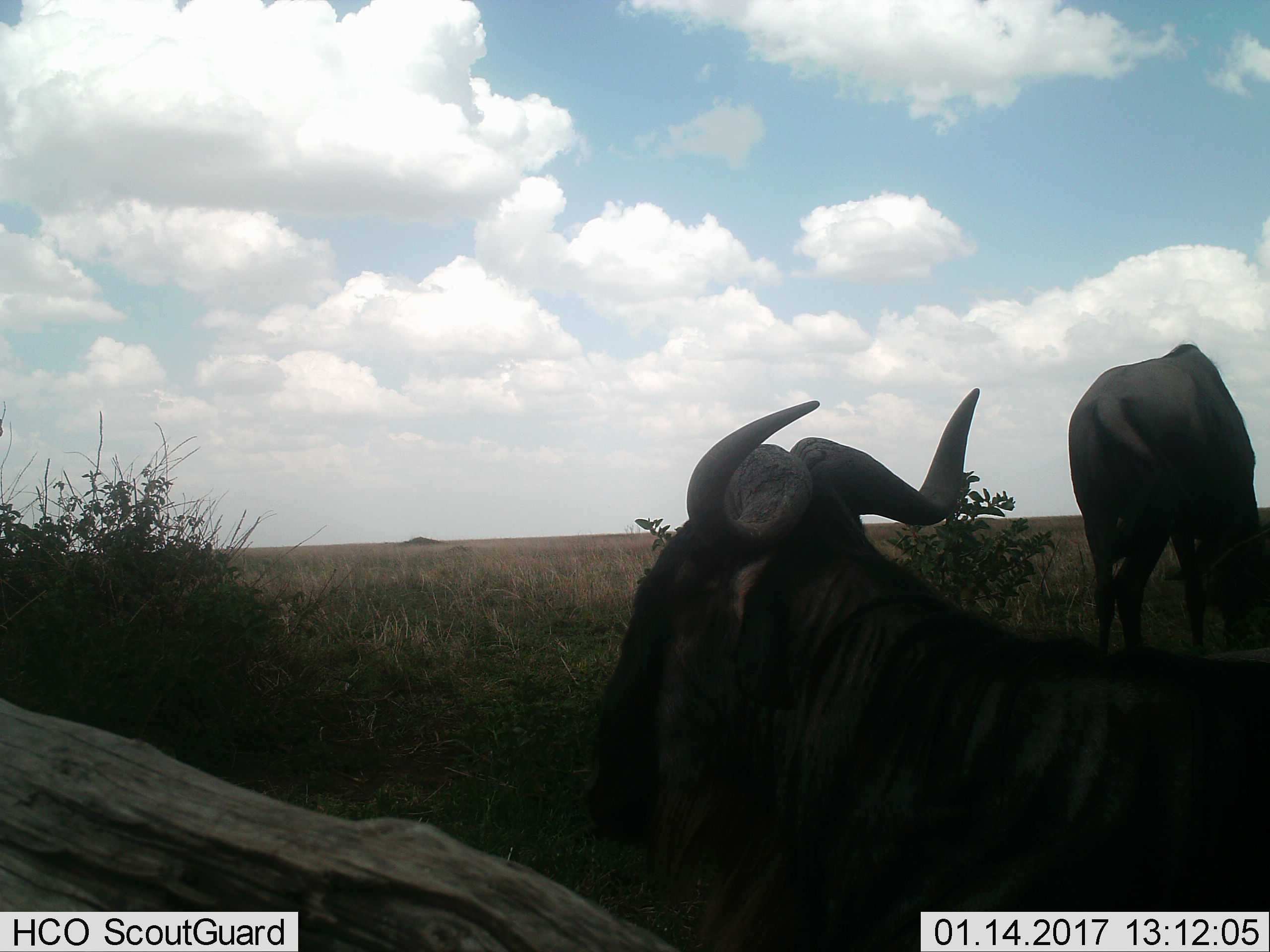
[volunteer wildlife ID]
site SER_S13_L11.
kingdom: Animalia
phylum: Chordata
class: Mammalia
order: Artiodactyla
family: Bovidae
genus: Connochaetes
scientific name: Connochaetes taurinus taurinus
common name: blue wildebeest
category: wildebeestblue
Wildebeestblue (blue wildebeest) (Connochaetes taurinus taurinus), count 2. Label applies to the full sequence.